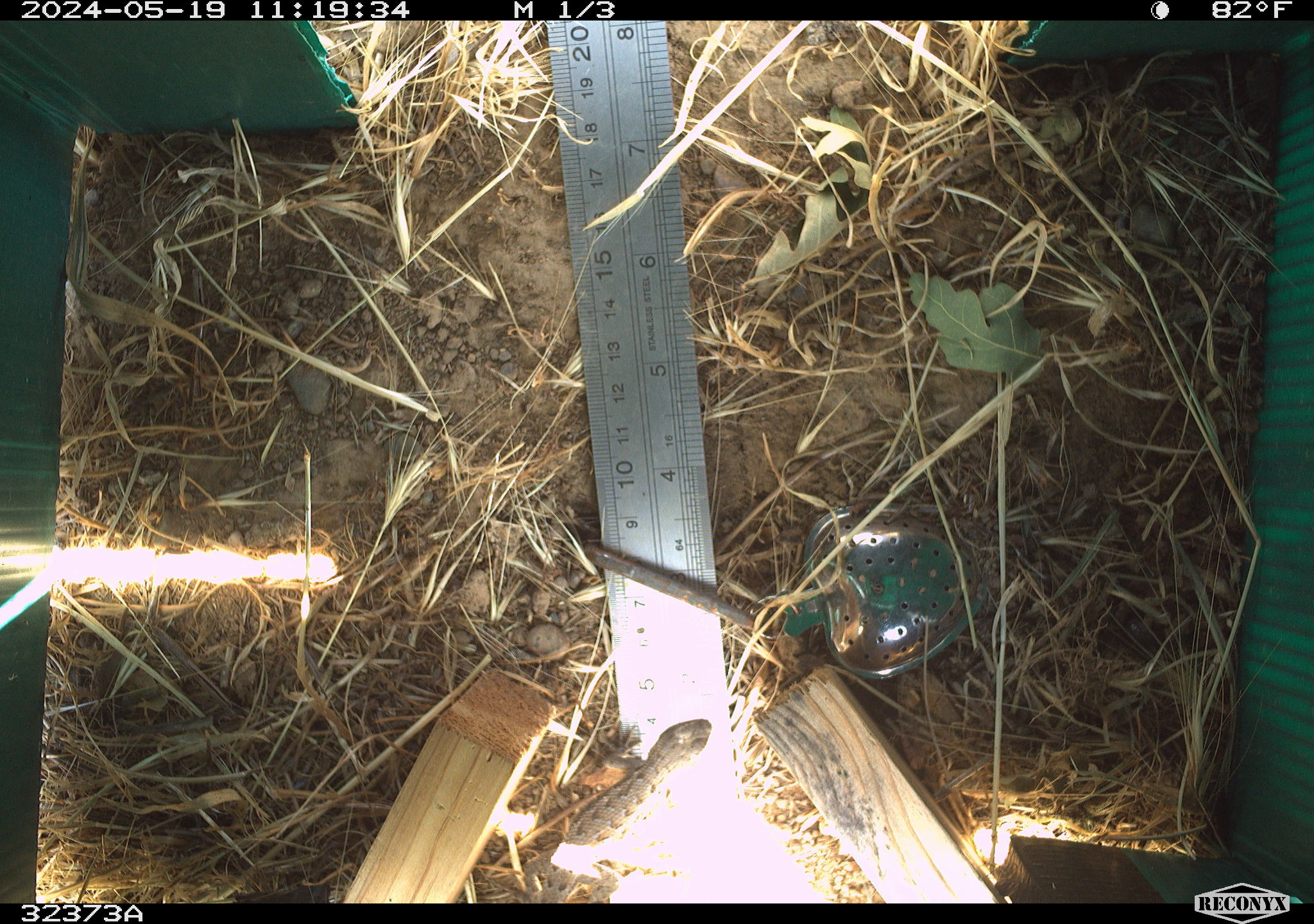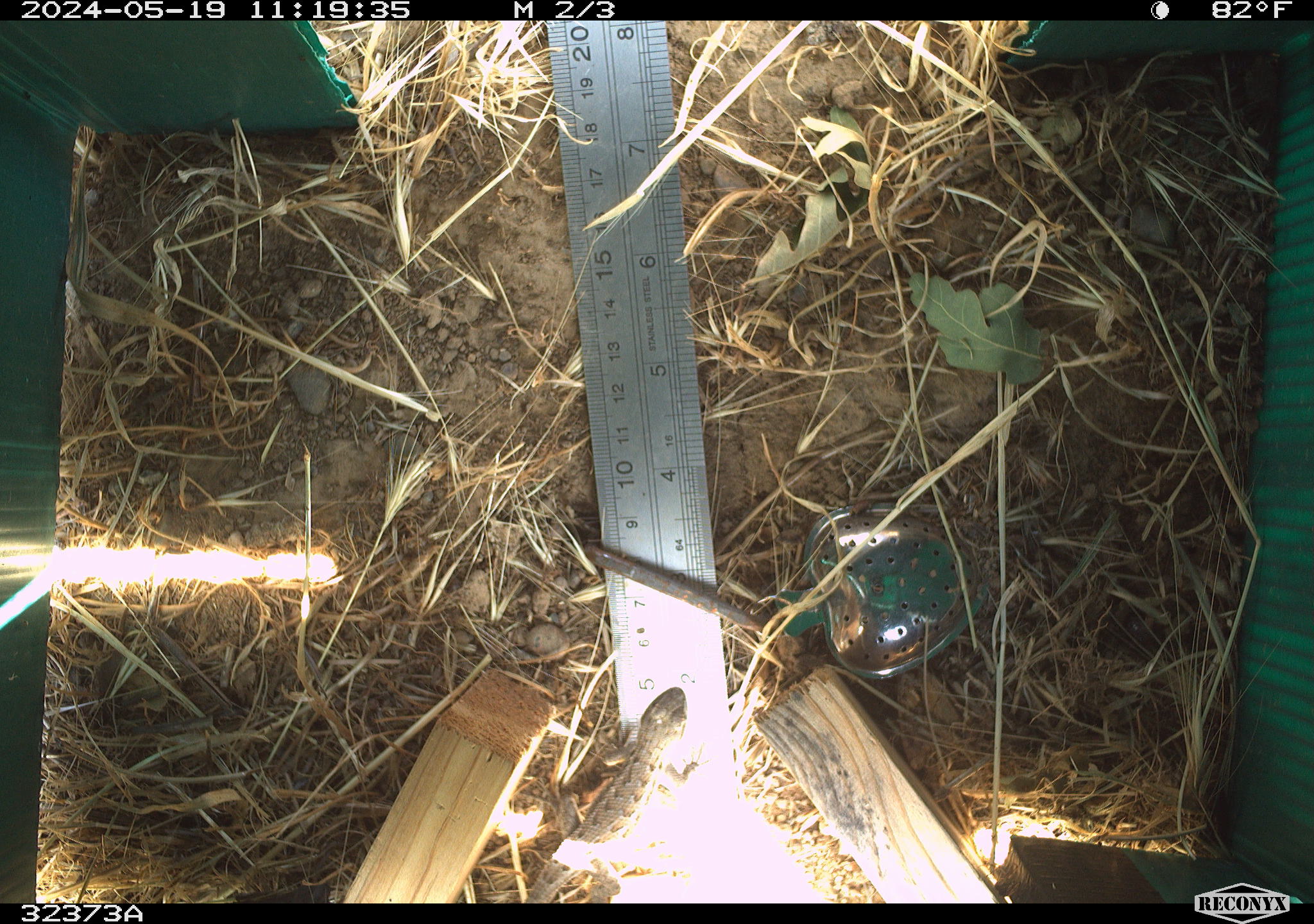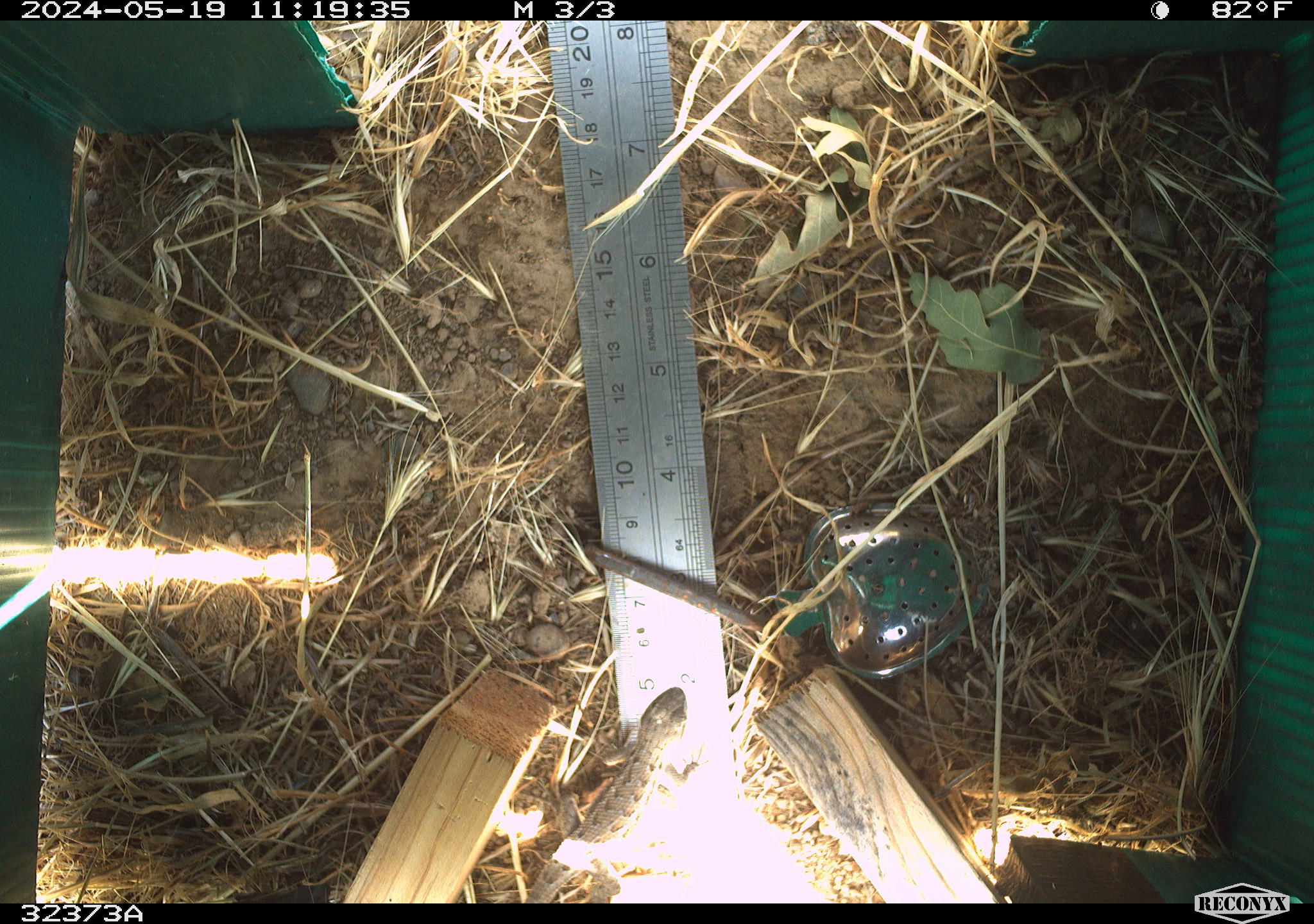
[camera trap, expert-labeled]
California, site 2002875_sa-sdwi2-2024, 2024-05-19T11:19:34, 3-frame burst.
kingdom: Animalia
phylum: Chordata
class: Reptilia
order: Squamata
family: Phrynosomatidae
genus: Sceloporus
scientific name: Sceloporus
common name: spiny lizards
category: sceloporus species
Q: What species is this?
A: Sceloporus species (spiny lizards) (Sceloporus).